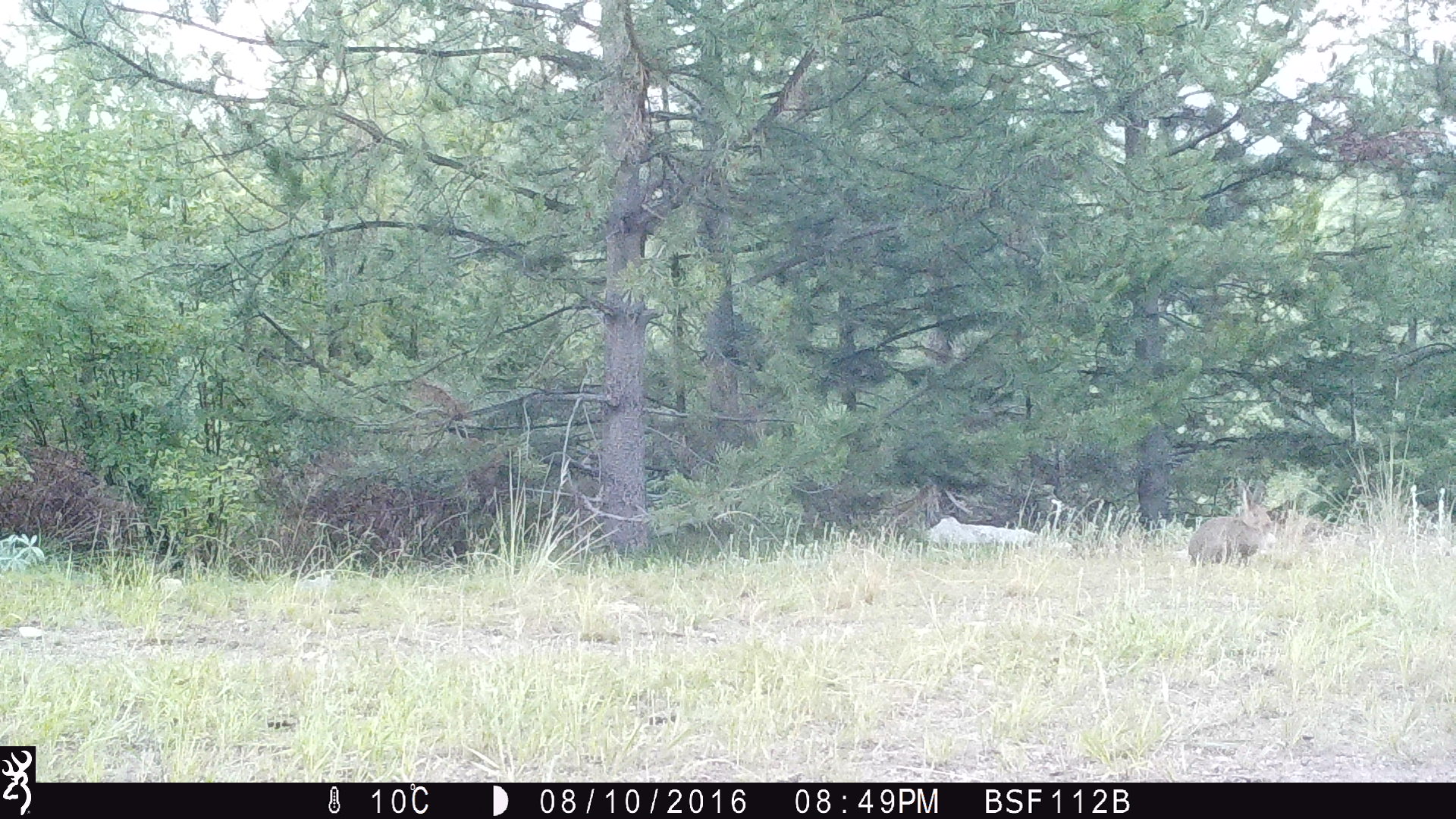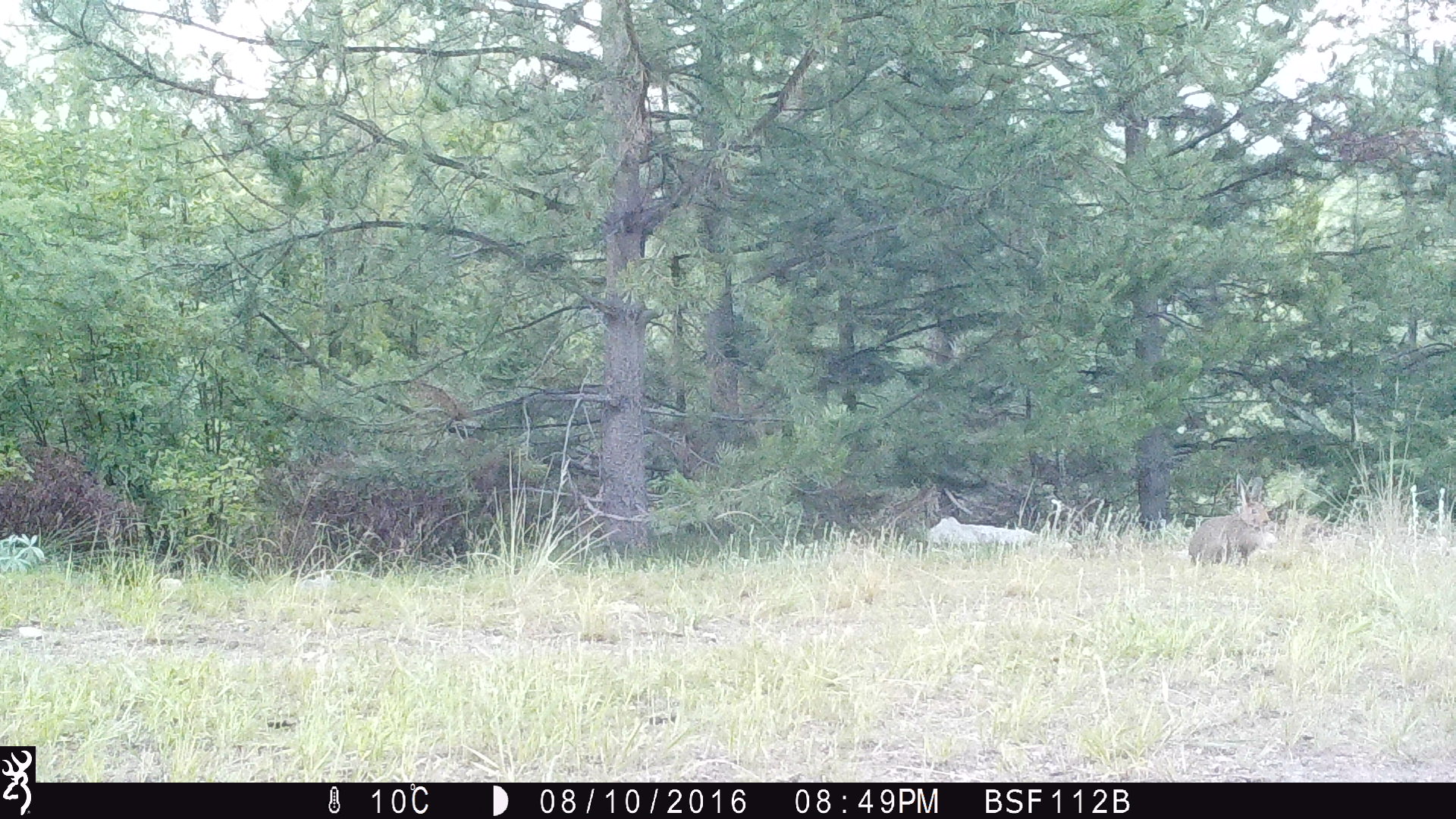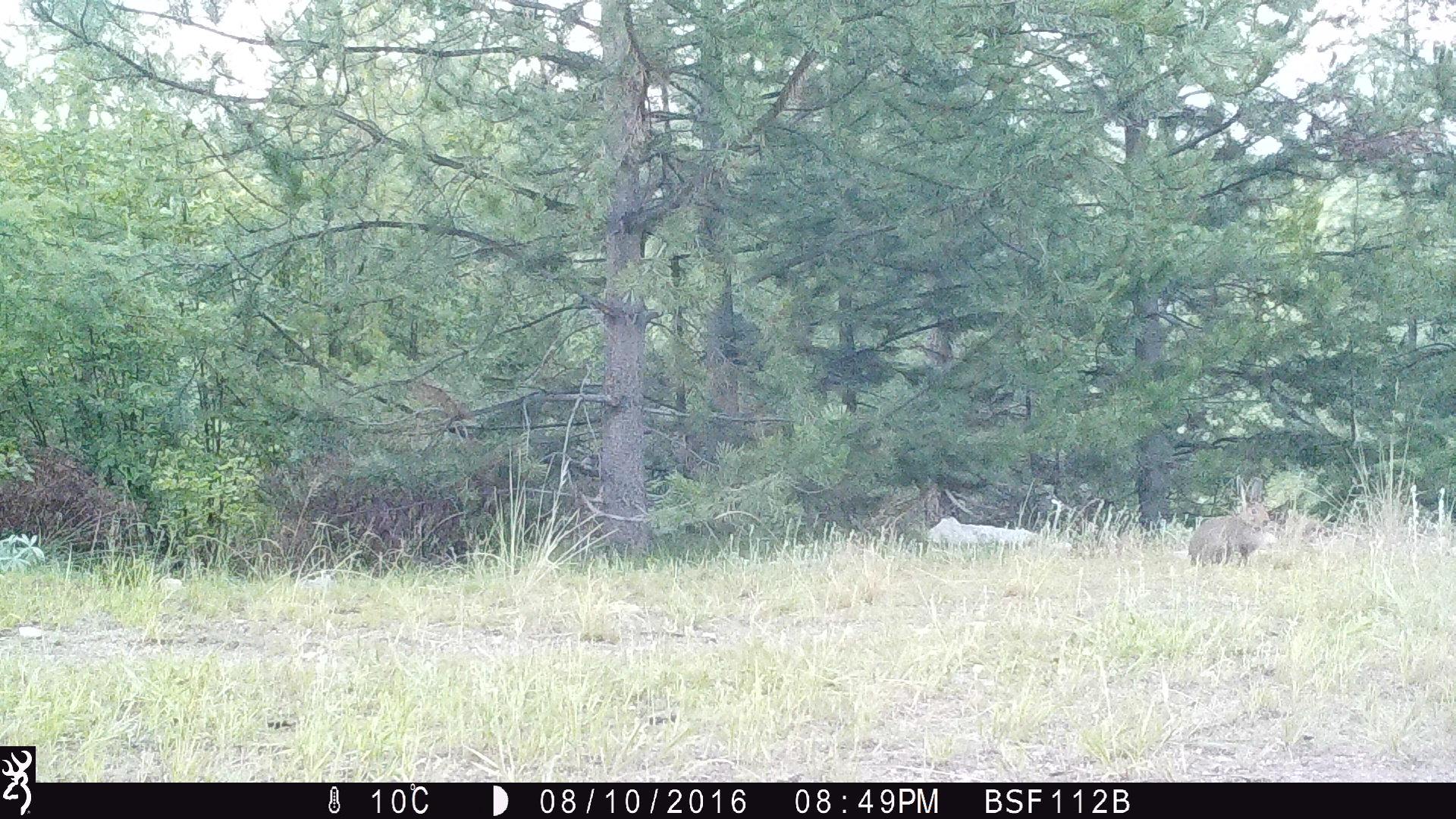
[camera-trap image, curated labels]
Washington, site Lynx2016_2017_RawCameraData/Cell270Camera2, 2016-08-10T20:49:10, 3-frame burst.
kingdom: Animalia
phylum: Chordata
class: Mammalia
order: Lagomorpha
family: Leporidae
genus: Lepus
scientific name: Lepus americanus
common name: snowshoe hare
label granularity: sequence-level